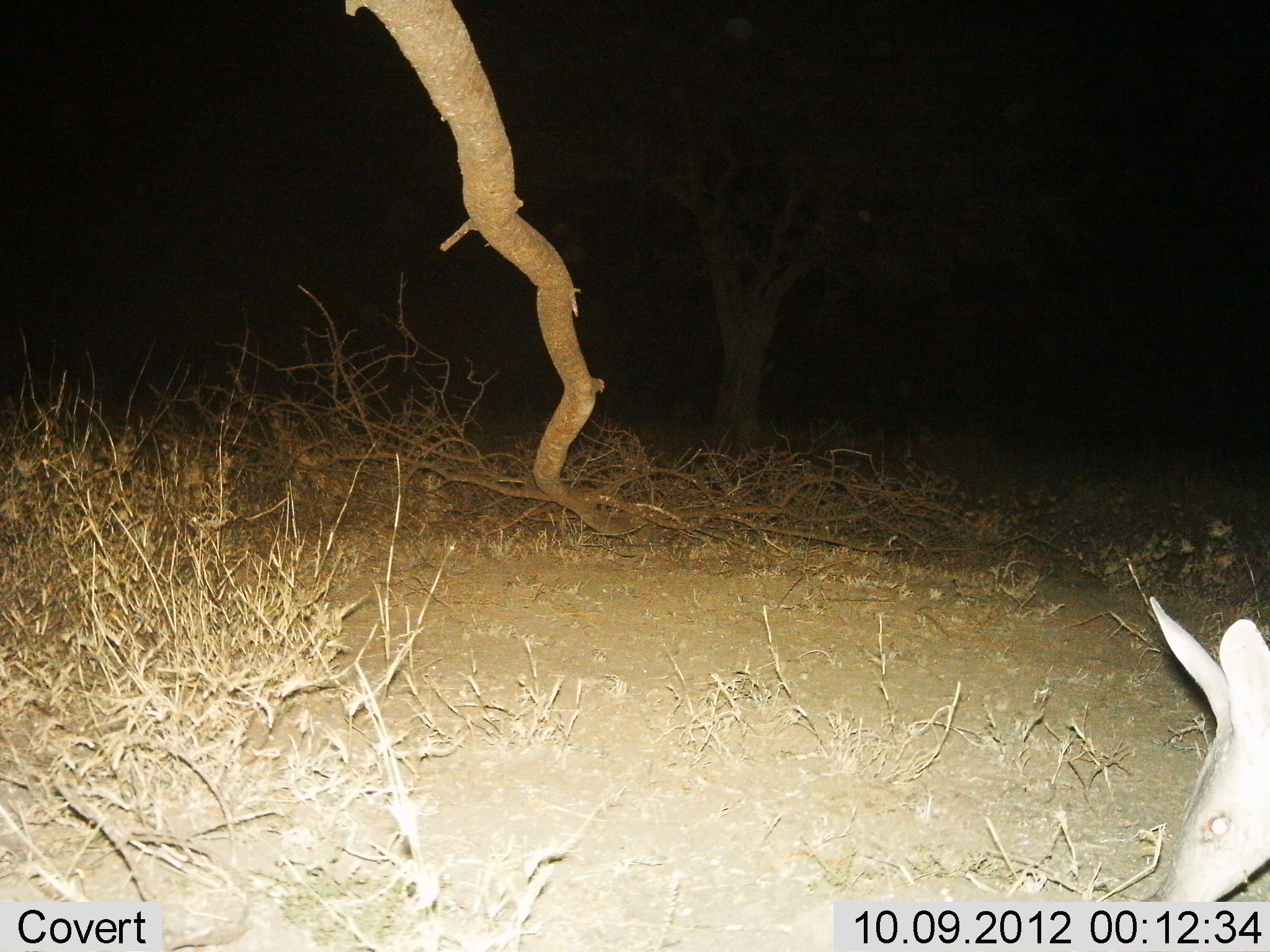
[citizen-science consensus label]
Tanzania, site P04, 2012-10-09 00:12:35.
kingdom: Animalia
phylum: Chordata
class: Mammalia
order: Tubulidentata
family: Orycteropodidae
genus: Orycteropus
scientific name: Orycteropus afer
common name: aardvark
Aardvark (Orycteropus afer), count 1. Behavior (volunteer vote fractions): standing 70%, resting 10%, moving 10%, interacting 0%. Young present (vote fraction): 0%. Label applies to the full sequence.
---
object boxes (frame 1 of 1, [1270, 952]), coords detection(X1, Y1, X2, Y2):
animal: detection(1145, 595, 1270, 902)